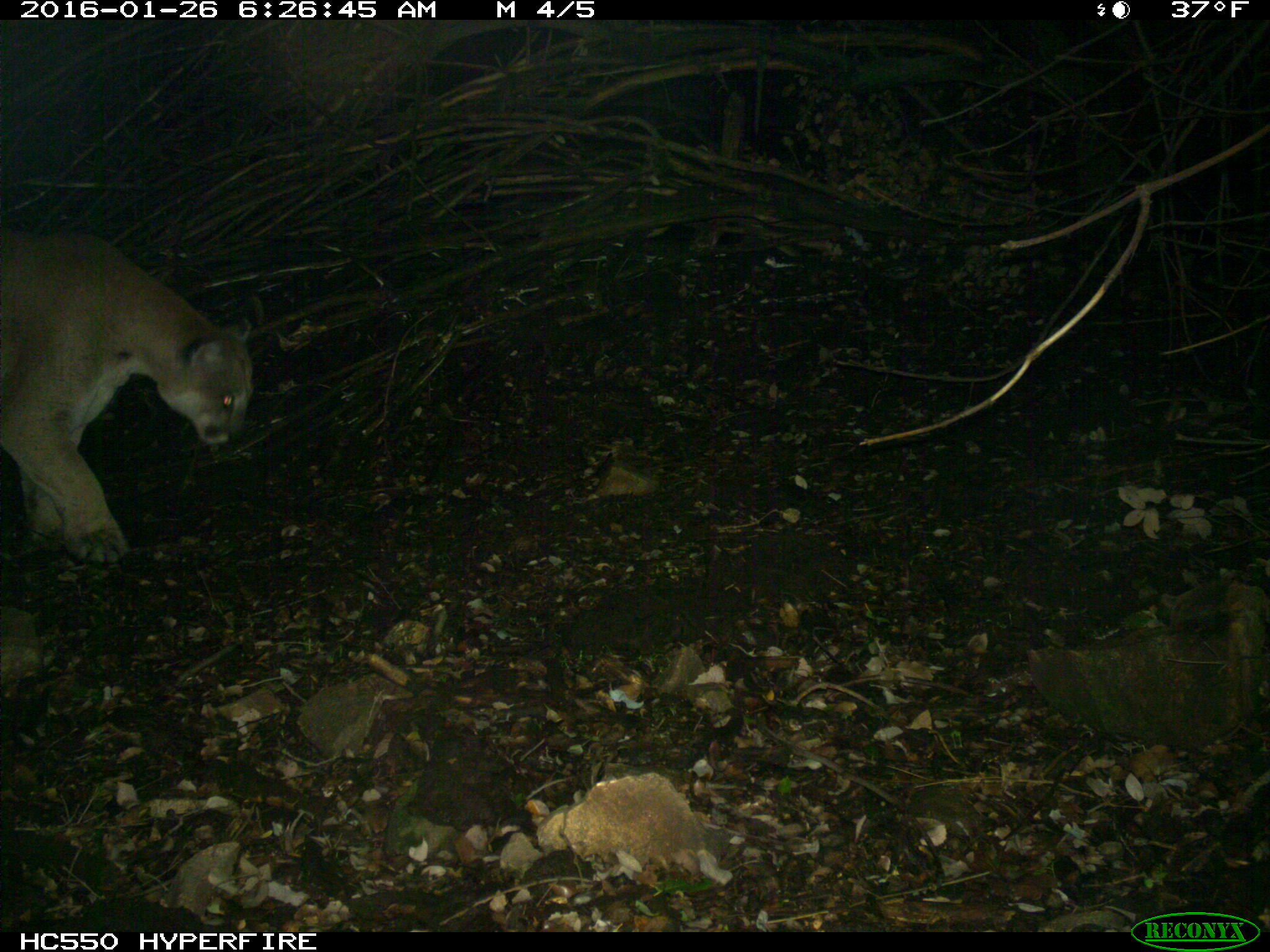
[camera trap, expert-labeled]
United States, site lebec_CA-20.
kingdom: Animalia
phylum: Chordata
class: Mammalia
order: Carnivora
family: Felidae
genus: Puma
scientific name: Puma concolor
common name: mountain lion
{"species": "Puma concolor (mountain lion)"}